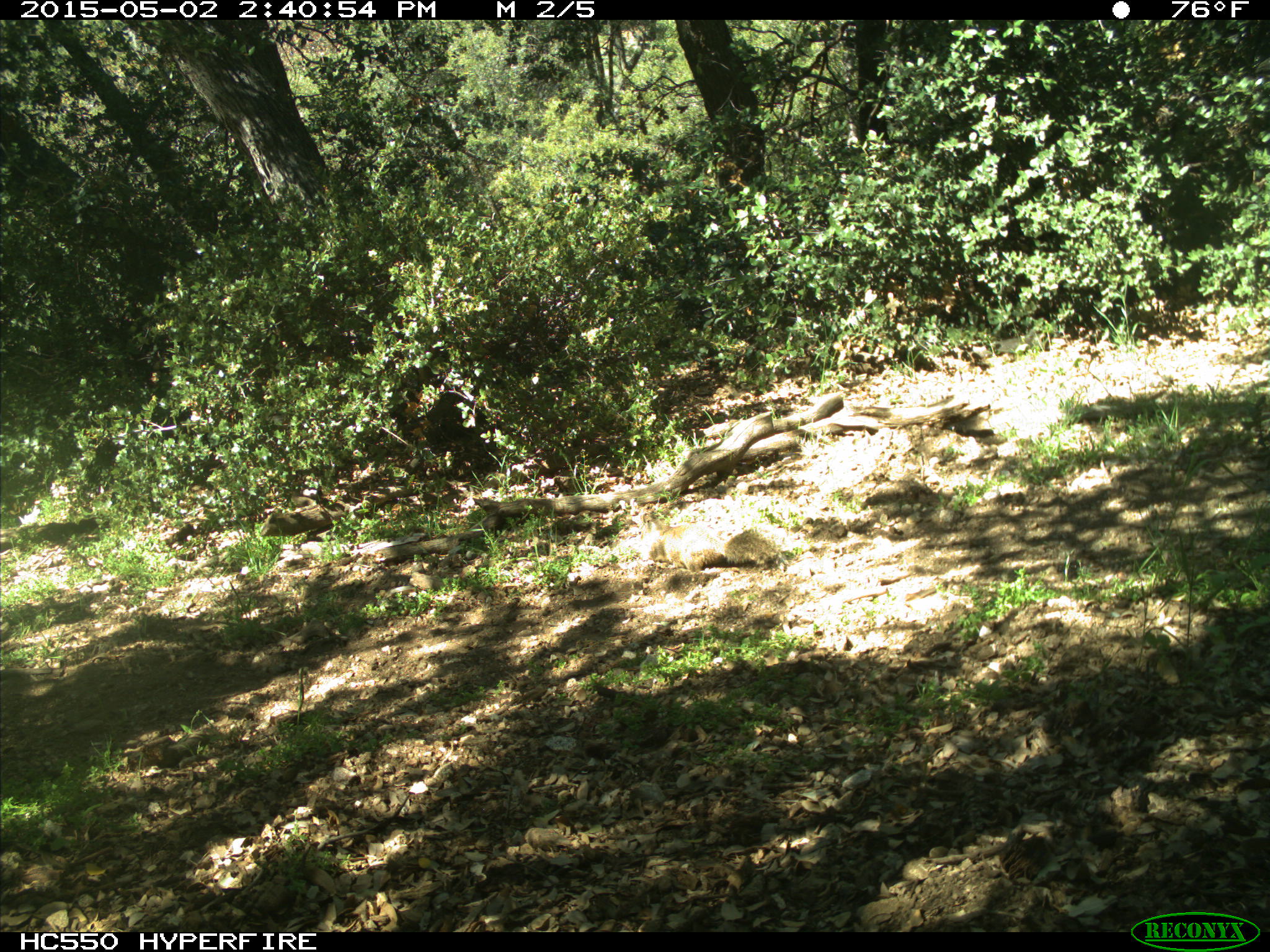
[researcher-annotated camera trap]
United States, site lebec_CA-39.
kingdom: Animalia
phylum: Chordata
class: Mammalia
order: Rodentia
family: Sciuridae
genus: Otospermophilus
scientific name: Otospermophilus beecheyi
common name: california ground squirrel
Otospermophilus beecheyi (california ground squirrel).